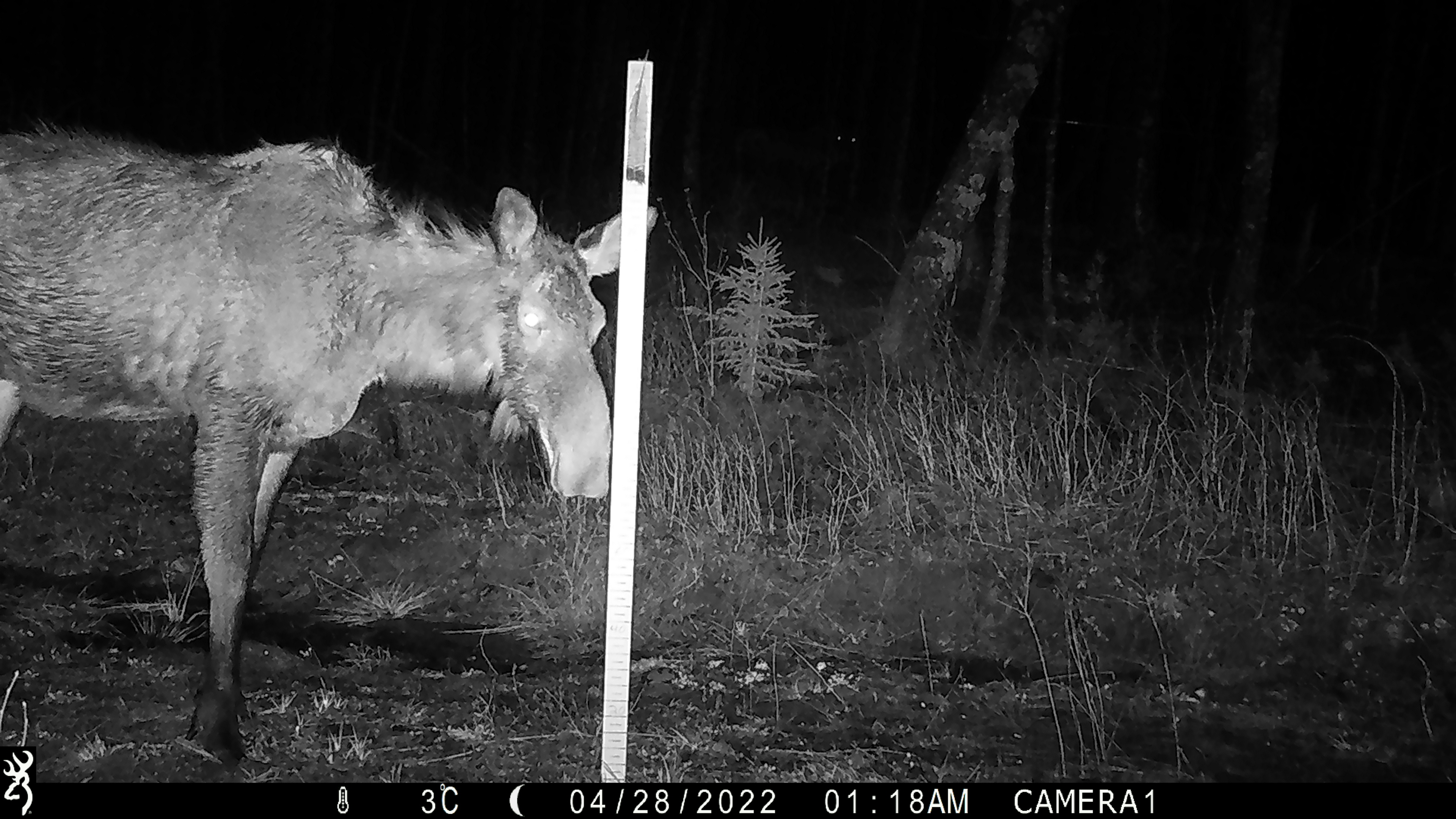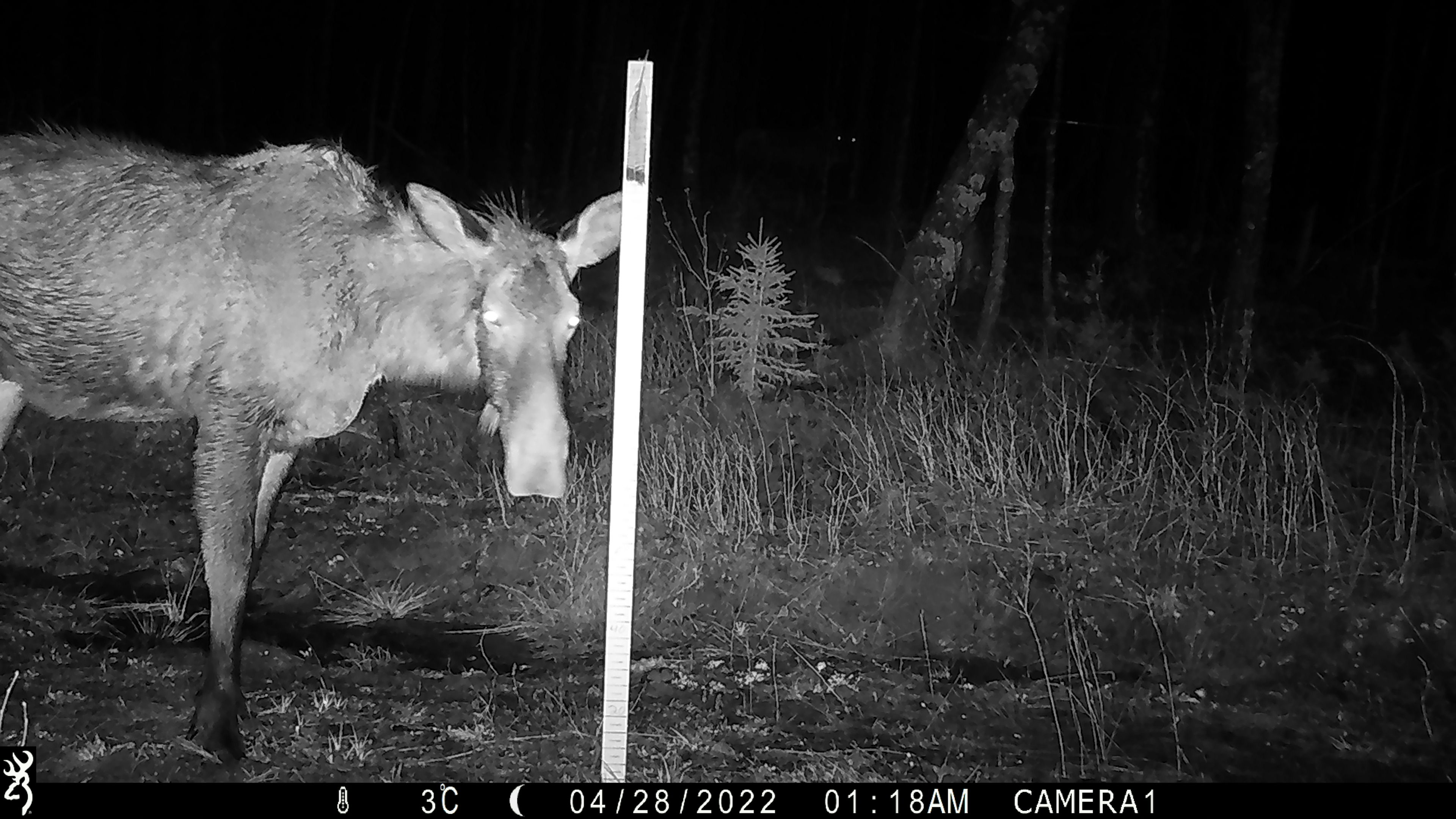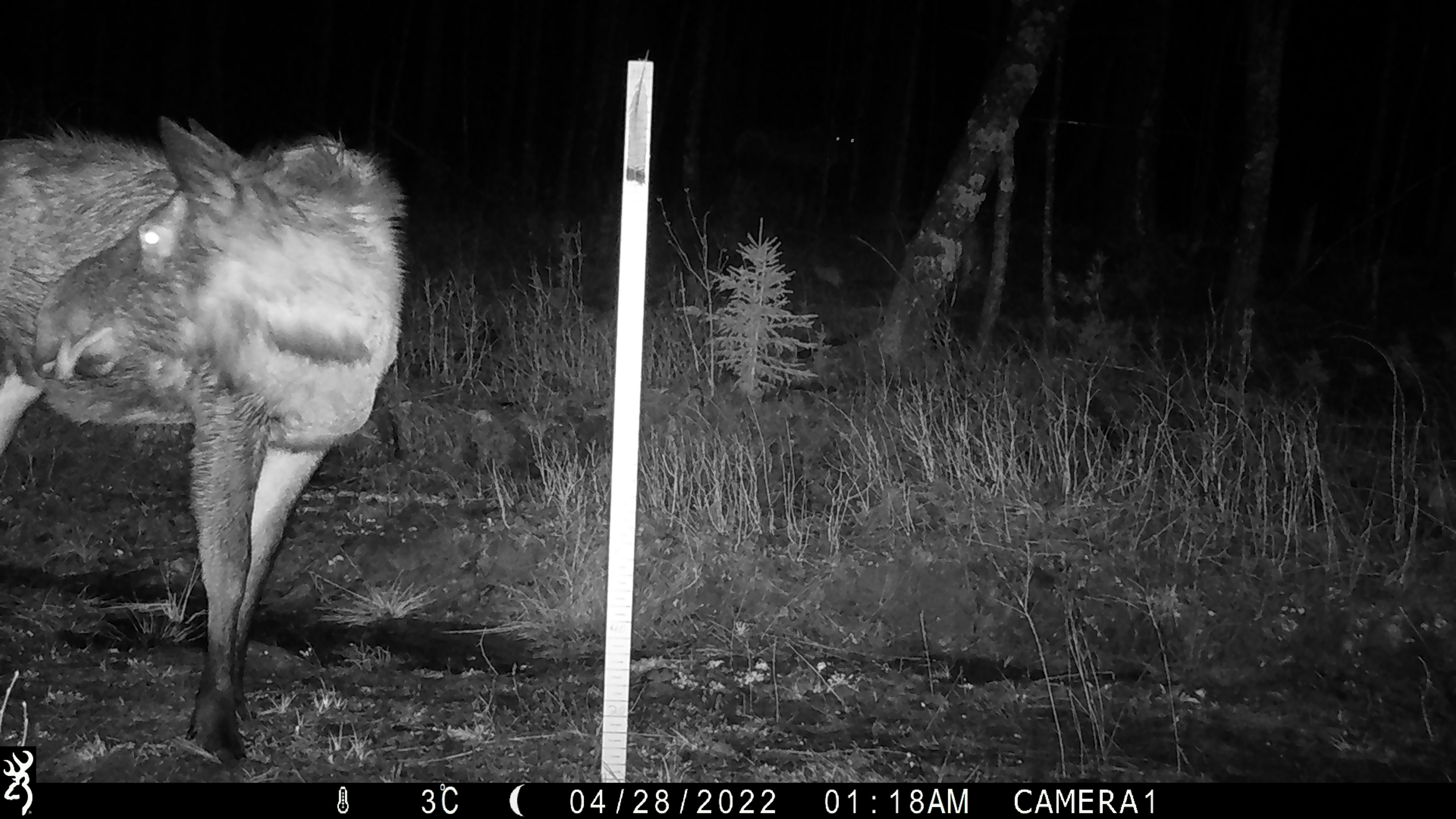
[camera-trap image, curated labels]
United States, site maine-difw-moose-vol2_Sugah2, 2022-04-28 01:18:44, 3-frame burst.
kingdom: Animalia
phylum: Chordata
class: Mammalia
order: Artiodactyla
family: Cervidae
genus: Alces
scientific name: Alces alces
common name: moose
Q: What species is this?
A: Moose (Alces alces).